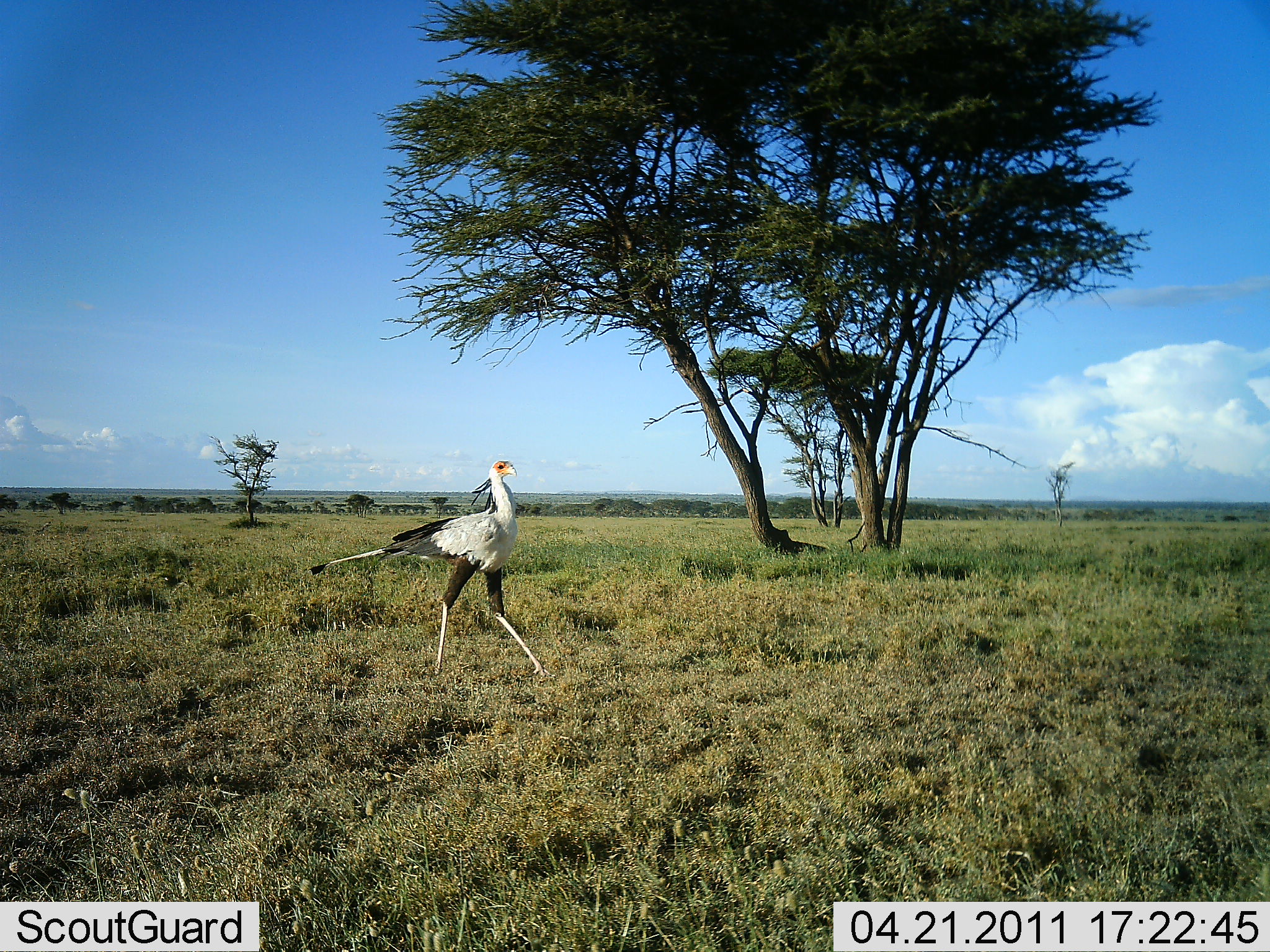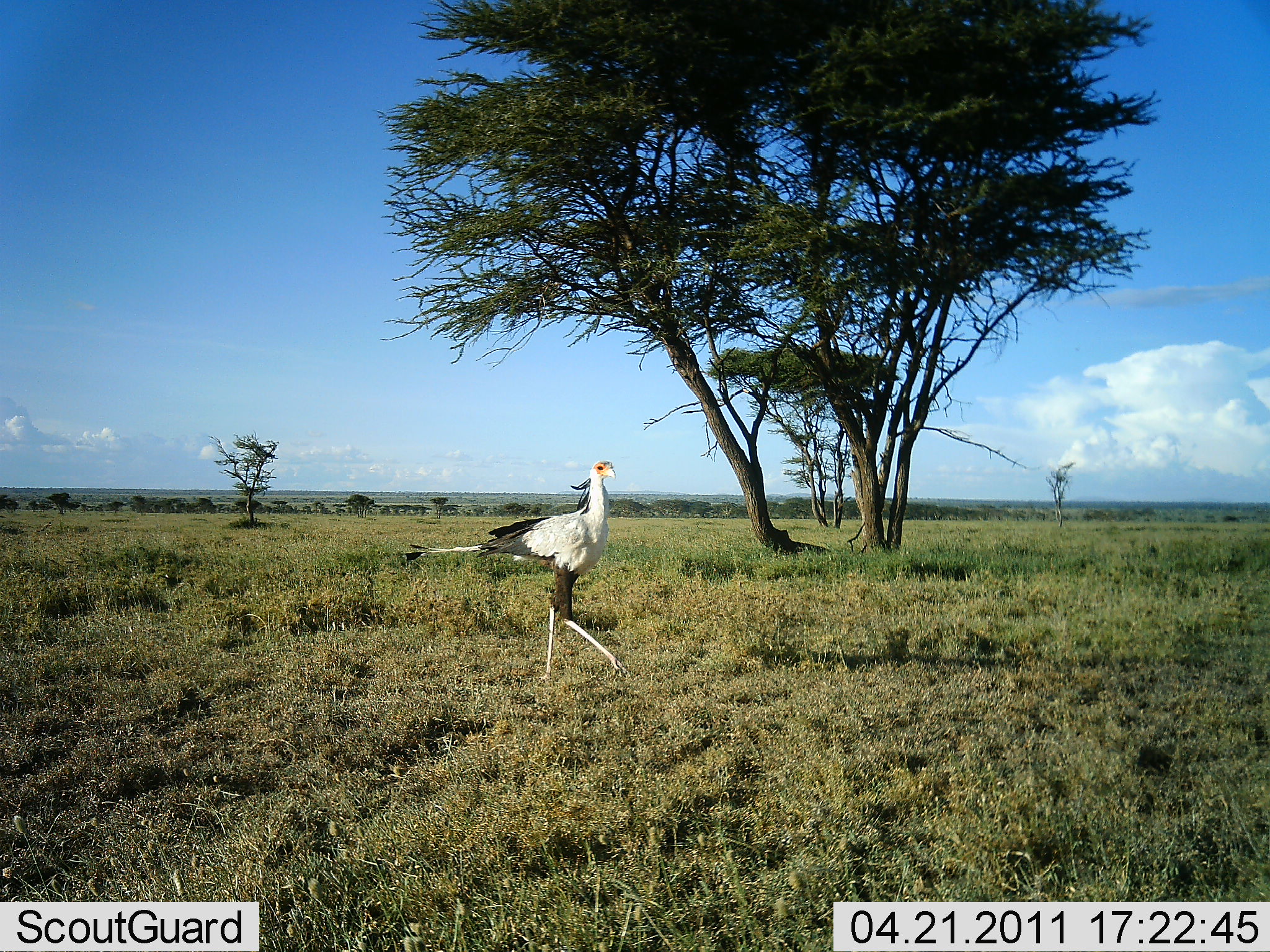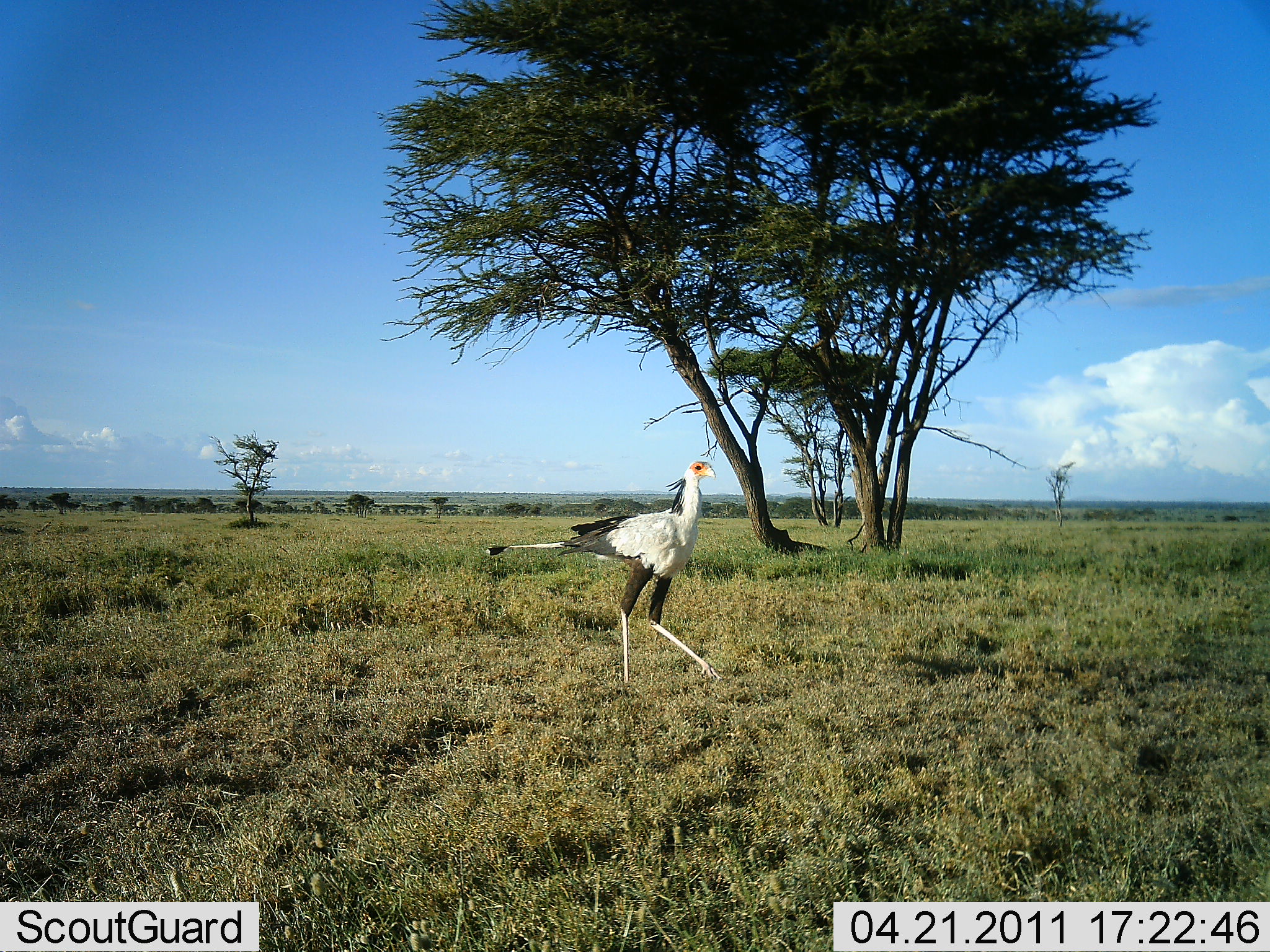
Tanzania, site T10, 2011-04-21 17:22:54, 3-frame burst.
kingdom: Animalia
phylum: Chordata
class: Aves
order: Accipitriformes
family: Sagittariidae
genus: Sagittarius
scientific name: Sagittarius serpentarius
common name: secretary bird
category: secretarybird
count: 1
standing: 9%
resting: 0%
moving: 100%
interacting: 0%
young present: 0%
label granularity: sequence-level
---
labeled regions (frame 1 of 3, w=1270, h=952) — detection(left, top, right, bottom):
animal: detection(306, 459, 561, 694)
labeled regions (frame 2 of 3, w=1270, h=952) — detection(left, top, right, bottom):
animal: detection(401, 459, 640, 688)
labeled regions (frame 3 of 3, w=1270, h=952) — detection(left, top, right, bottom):
animal: detection(484, 459, 733, 695)